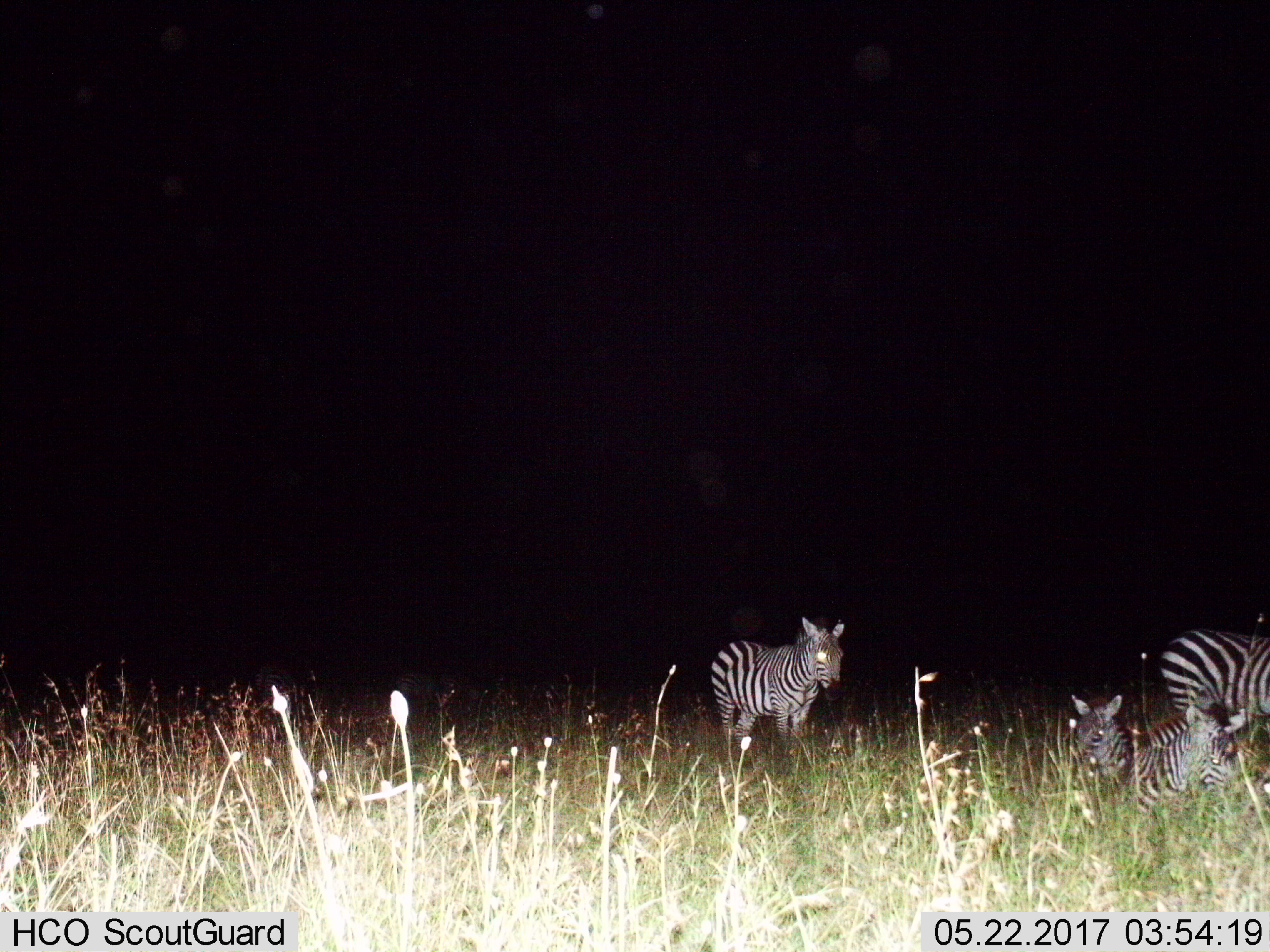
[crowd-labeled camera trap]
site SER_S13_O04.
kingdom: Animalia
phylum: Chordata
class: Mammalia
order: Perissodactyla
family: Equidae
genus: Equus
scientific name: Equus quagga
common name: plains zebra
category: zebraplains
Zebraplains (plains zebra) (Equus quagga), count 4. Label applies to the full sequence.